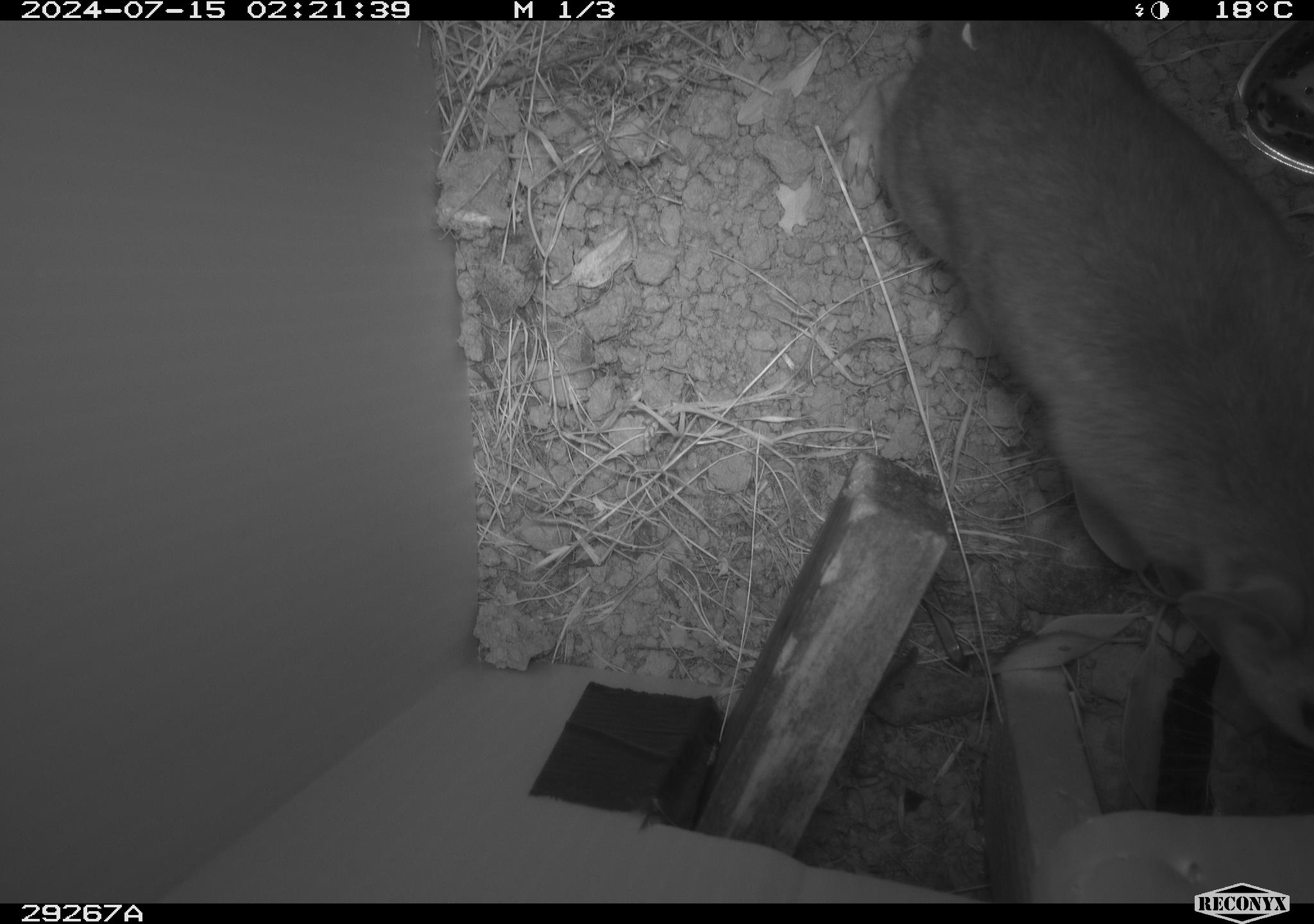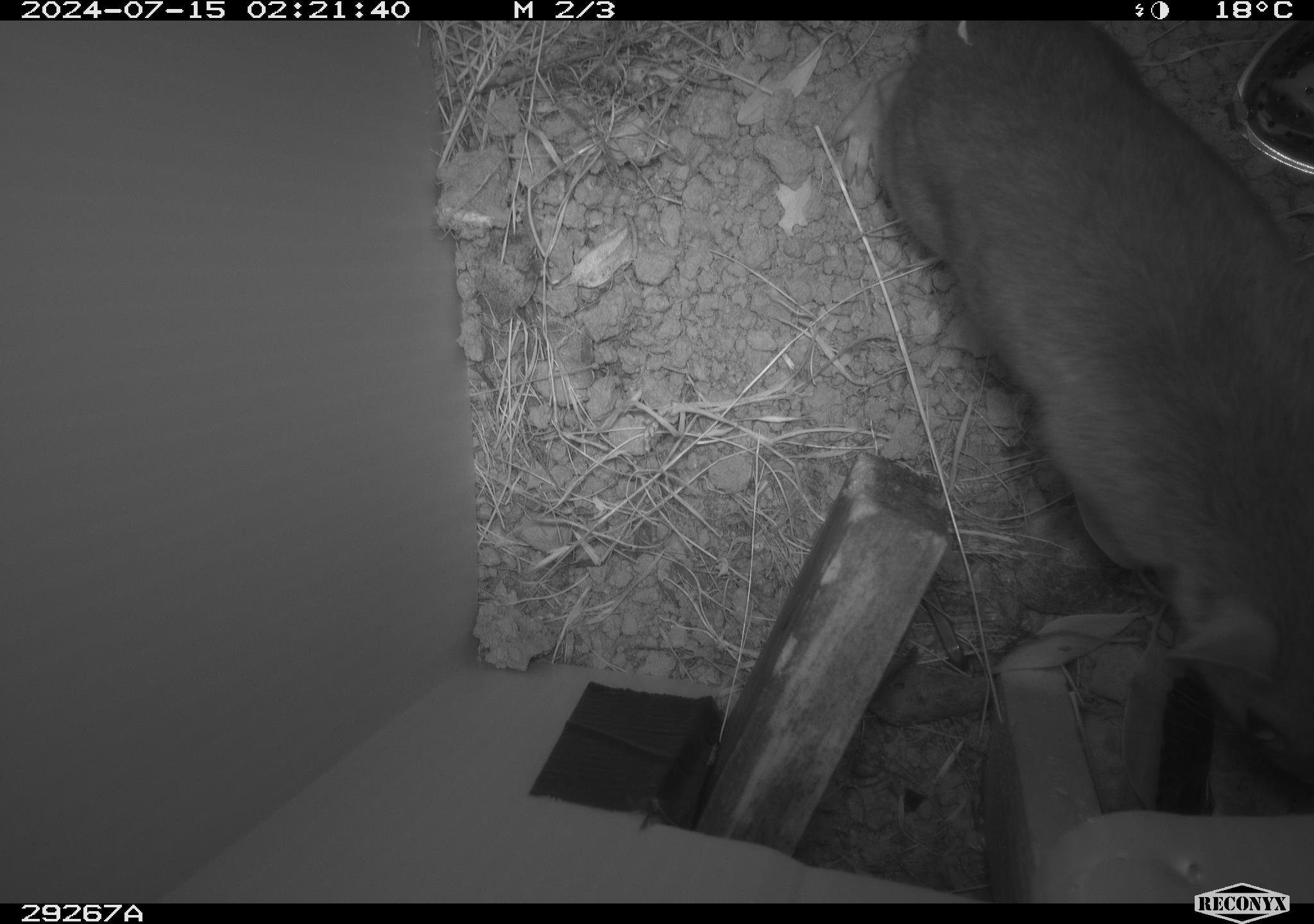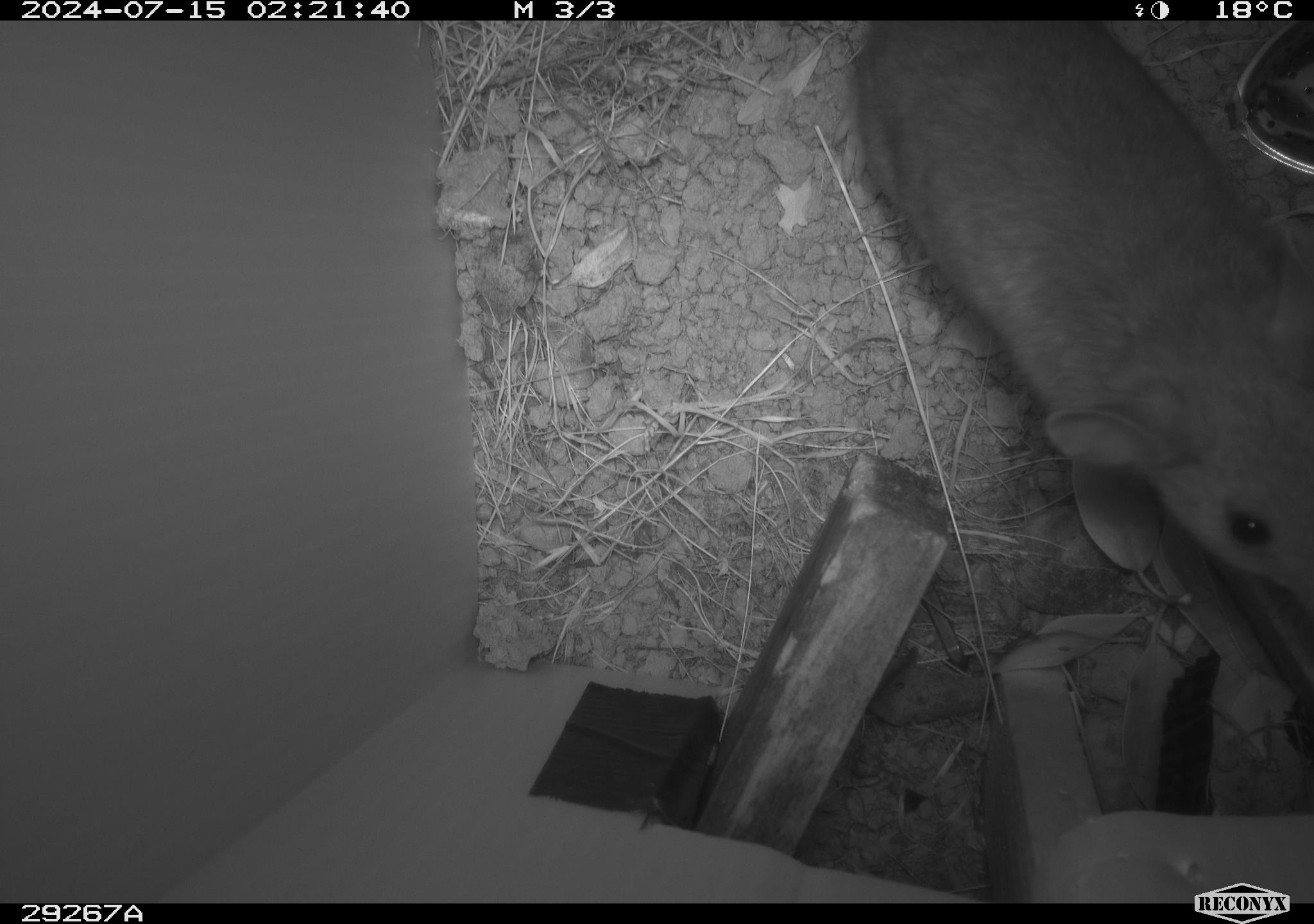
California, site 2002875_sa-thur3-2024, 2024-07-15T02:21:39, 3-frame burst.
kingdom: Animalia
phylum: Chordata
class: Mammalia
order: Rodentia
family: Cricetidae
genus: Neotoma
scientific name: Neotoma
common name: pack rat or woodrat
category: neotoma species